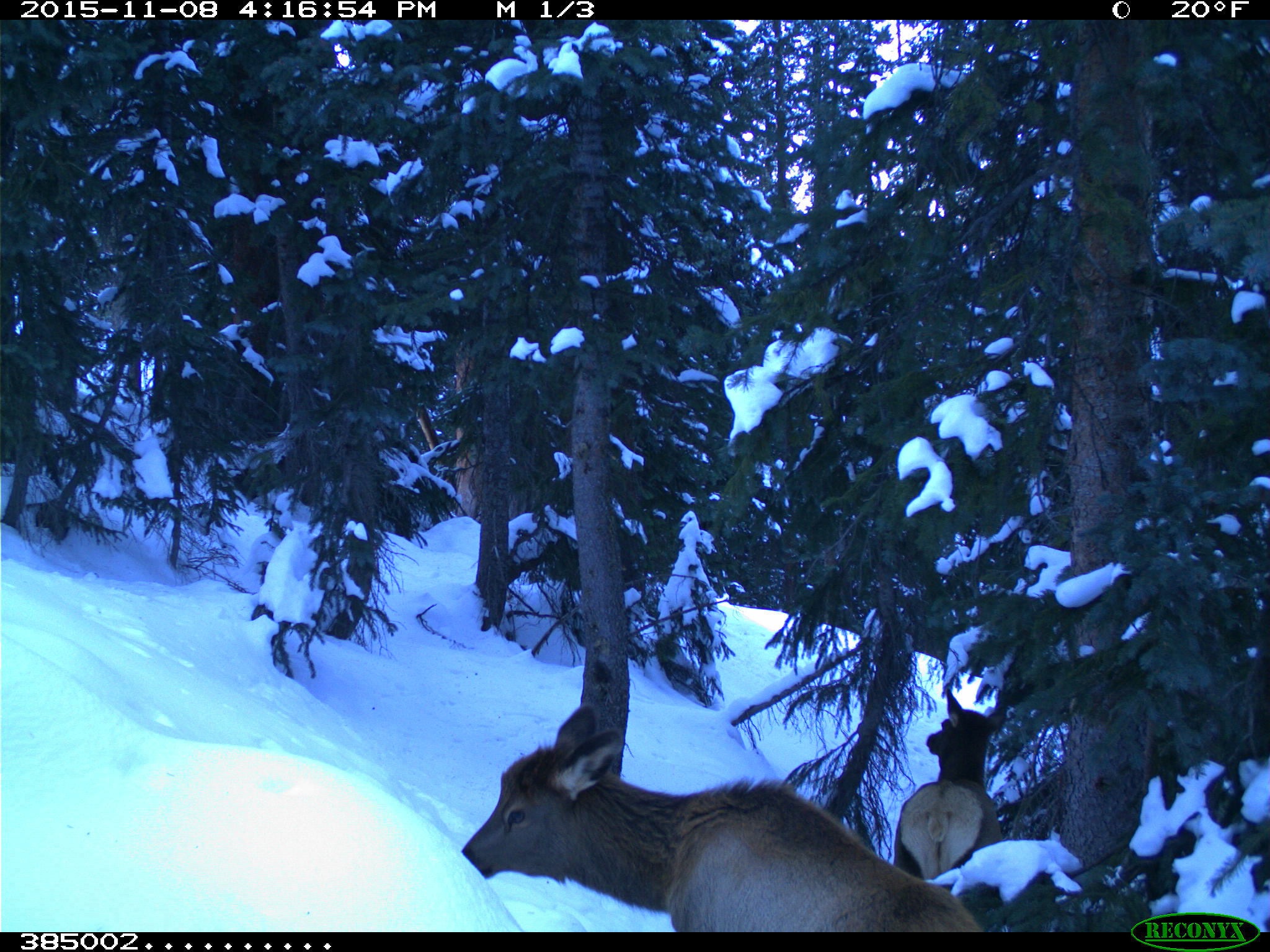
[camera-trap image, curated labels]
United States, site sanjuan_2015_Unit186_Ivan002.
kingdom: Animalia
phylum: Chordata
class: Mammalia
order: Artiodactyla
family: Cervidae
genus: Cervus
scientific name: Cervus elaphus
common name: red deer